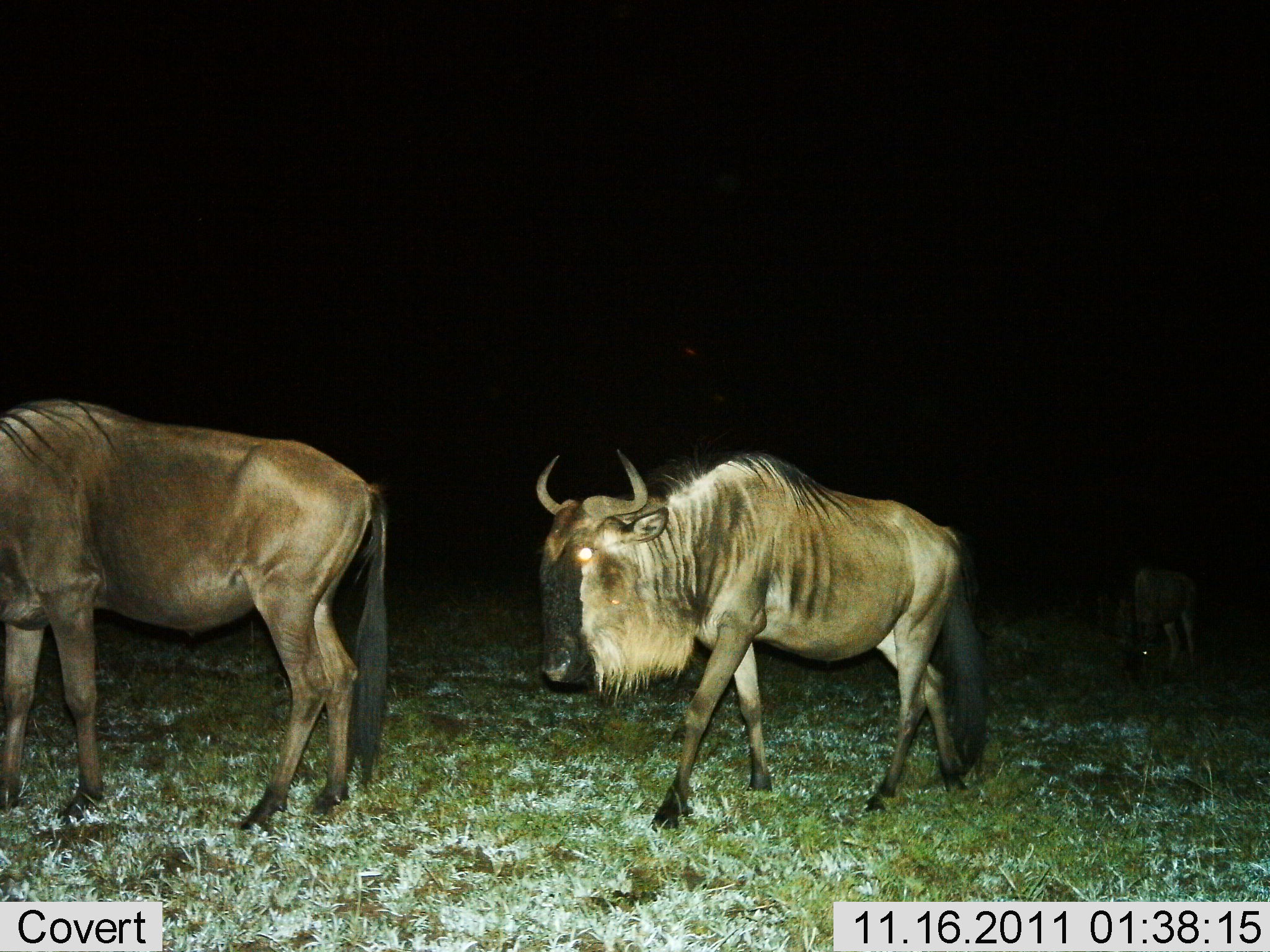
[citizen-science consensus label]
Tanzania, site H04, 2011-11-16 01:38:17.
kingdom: Animalia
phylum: Chordata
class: Mammalia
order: Artiodactyla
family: Bovidae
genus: Connochaetes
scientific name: Connochaetes taurinus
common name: blue wildebeest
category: wildebeest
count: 3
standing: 30%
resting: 0%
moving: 80%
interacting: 0%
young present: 0%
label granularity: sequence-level